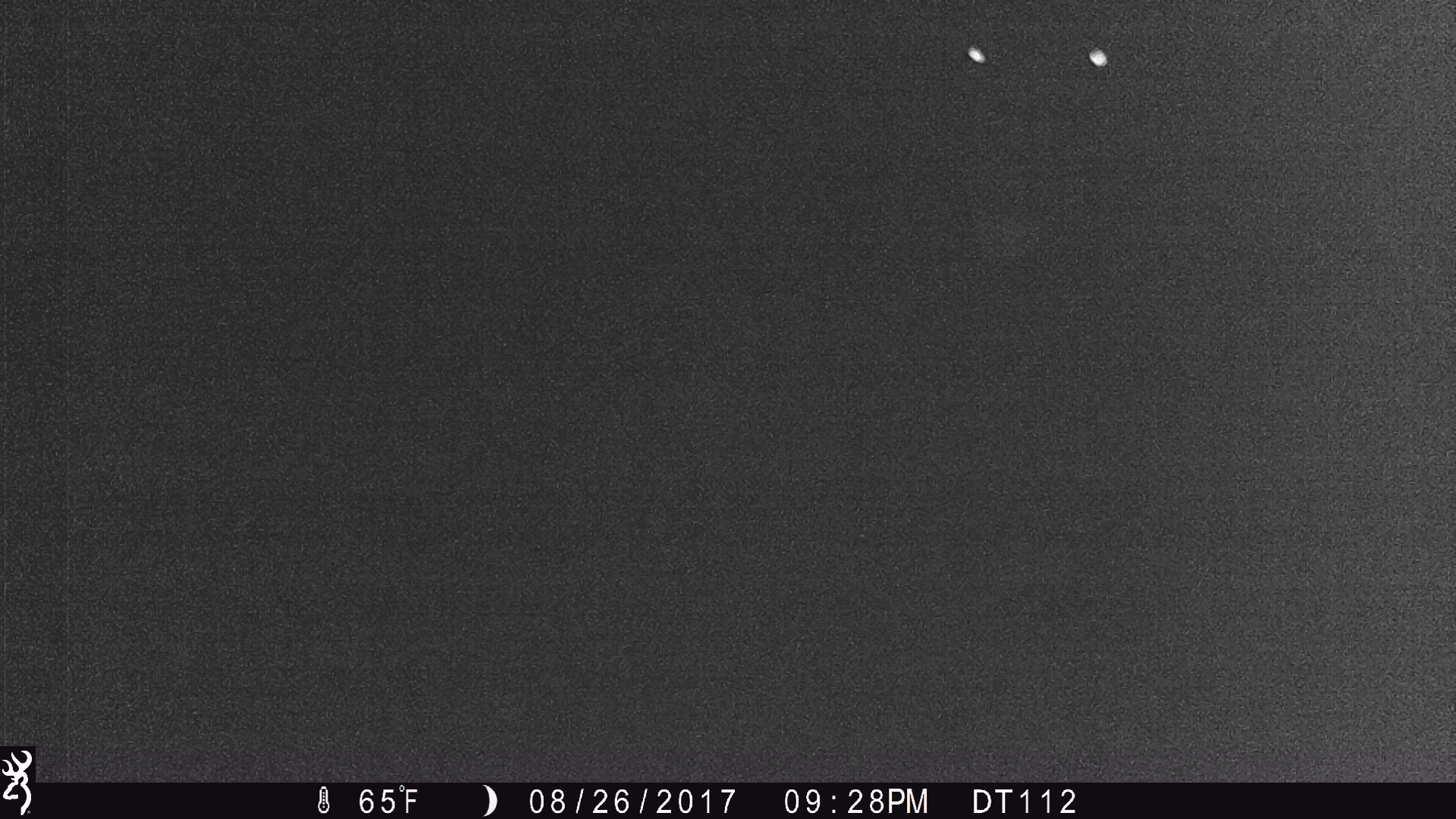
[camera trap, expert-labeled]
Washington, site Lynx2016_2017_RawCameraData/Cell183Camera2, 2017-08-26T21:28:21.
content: unidentified animal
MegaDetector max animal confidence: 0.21